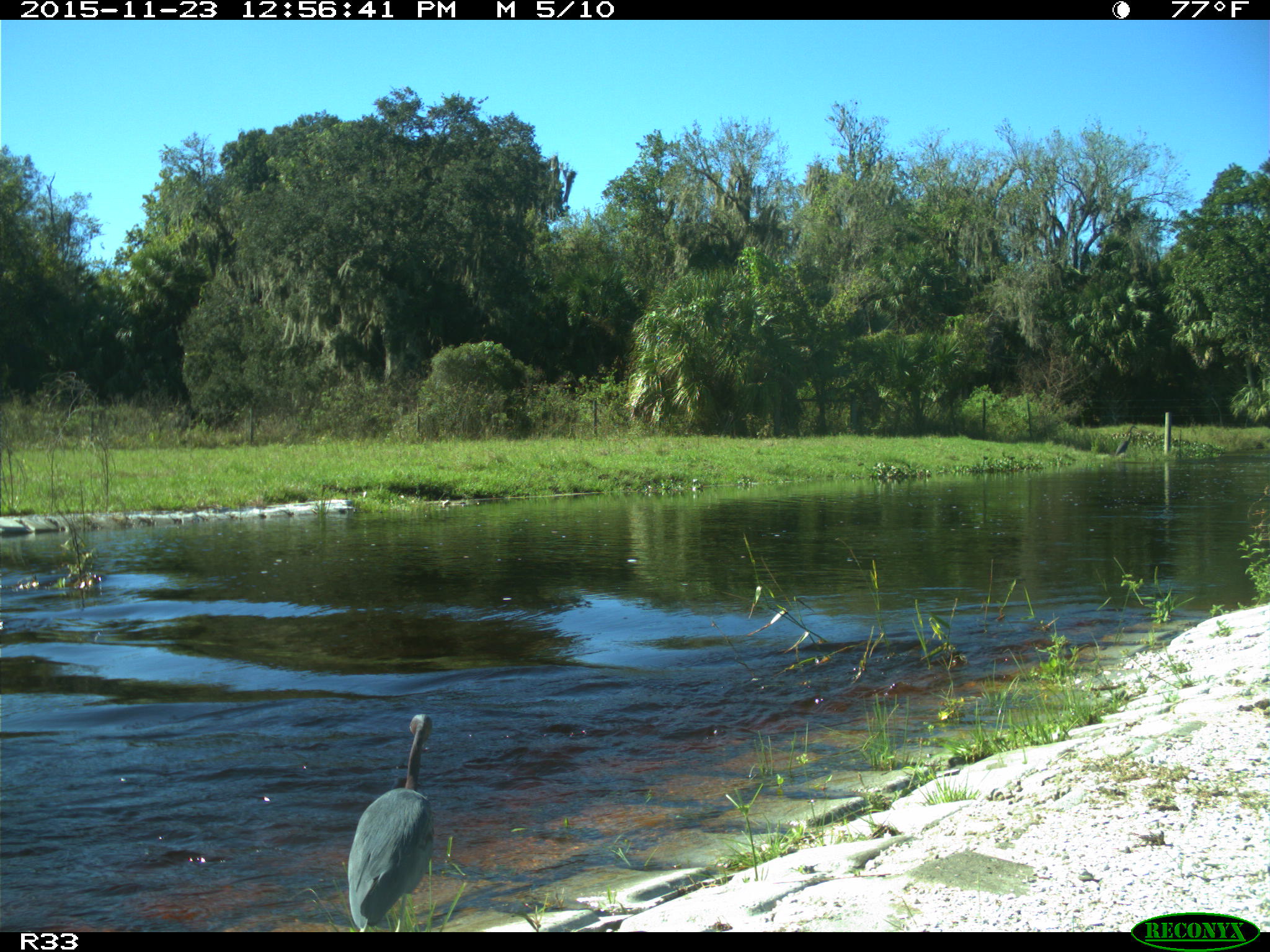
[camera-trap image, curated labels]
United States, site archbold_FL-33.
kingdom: Animalia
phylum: Chordata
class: Aves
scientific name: Aves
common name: birds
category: unidentified bird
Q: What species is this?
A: Unidentified bird (birds) (Aves).